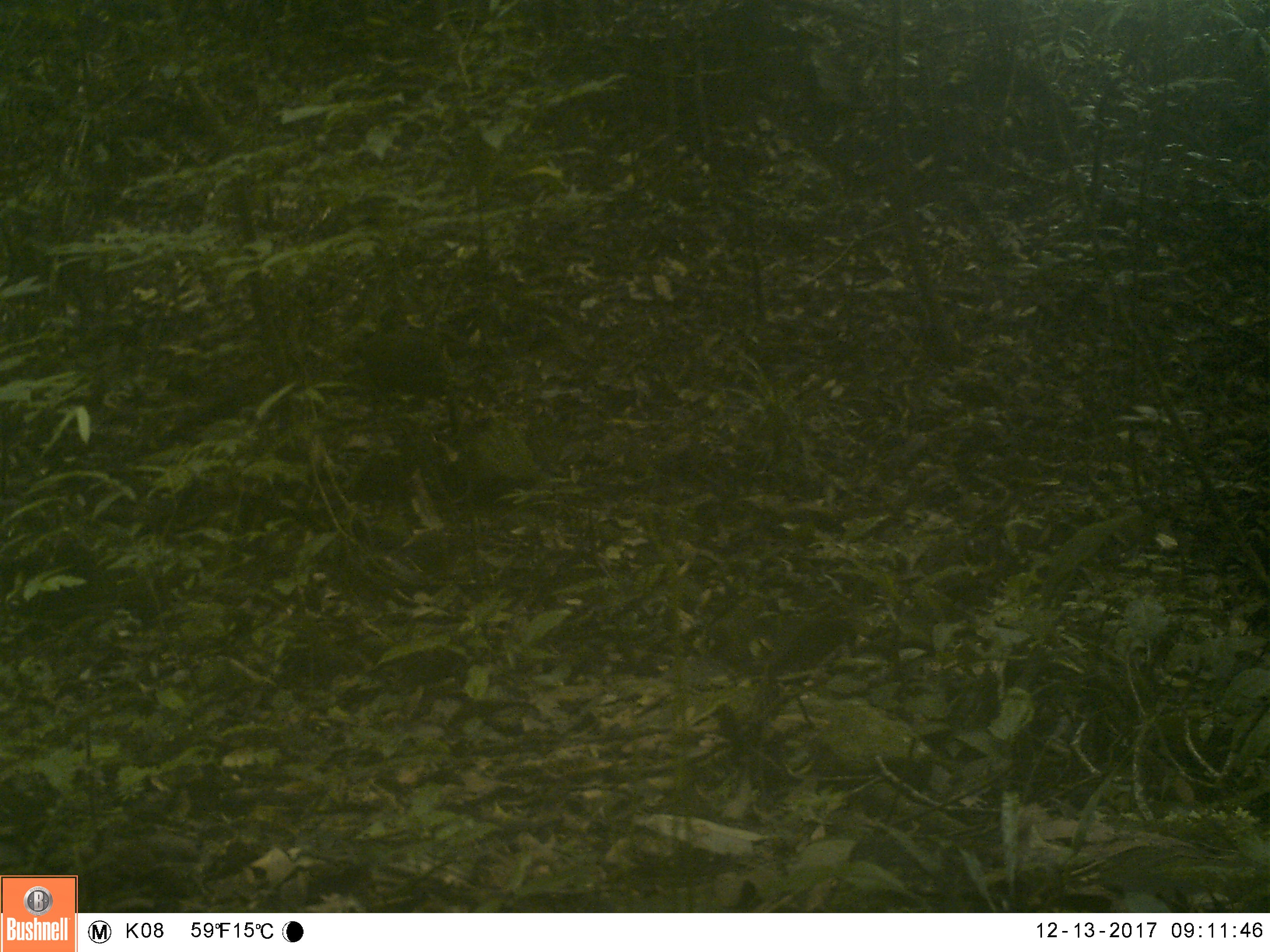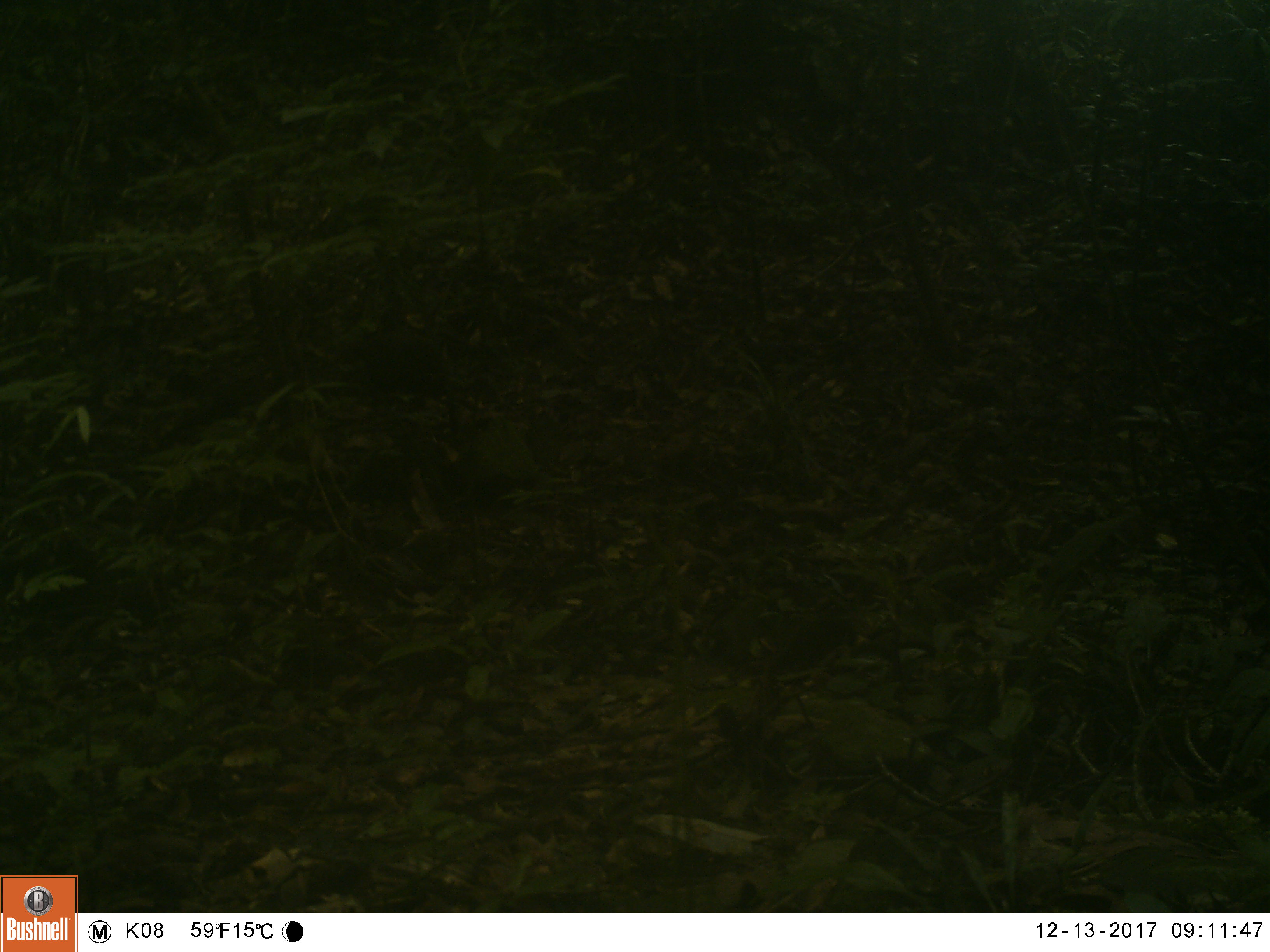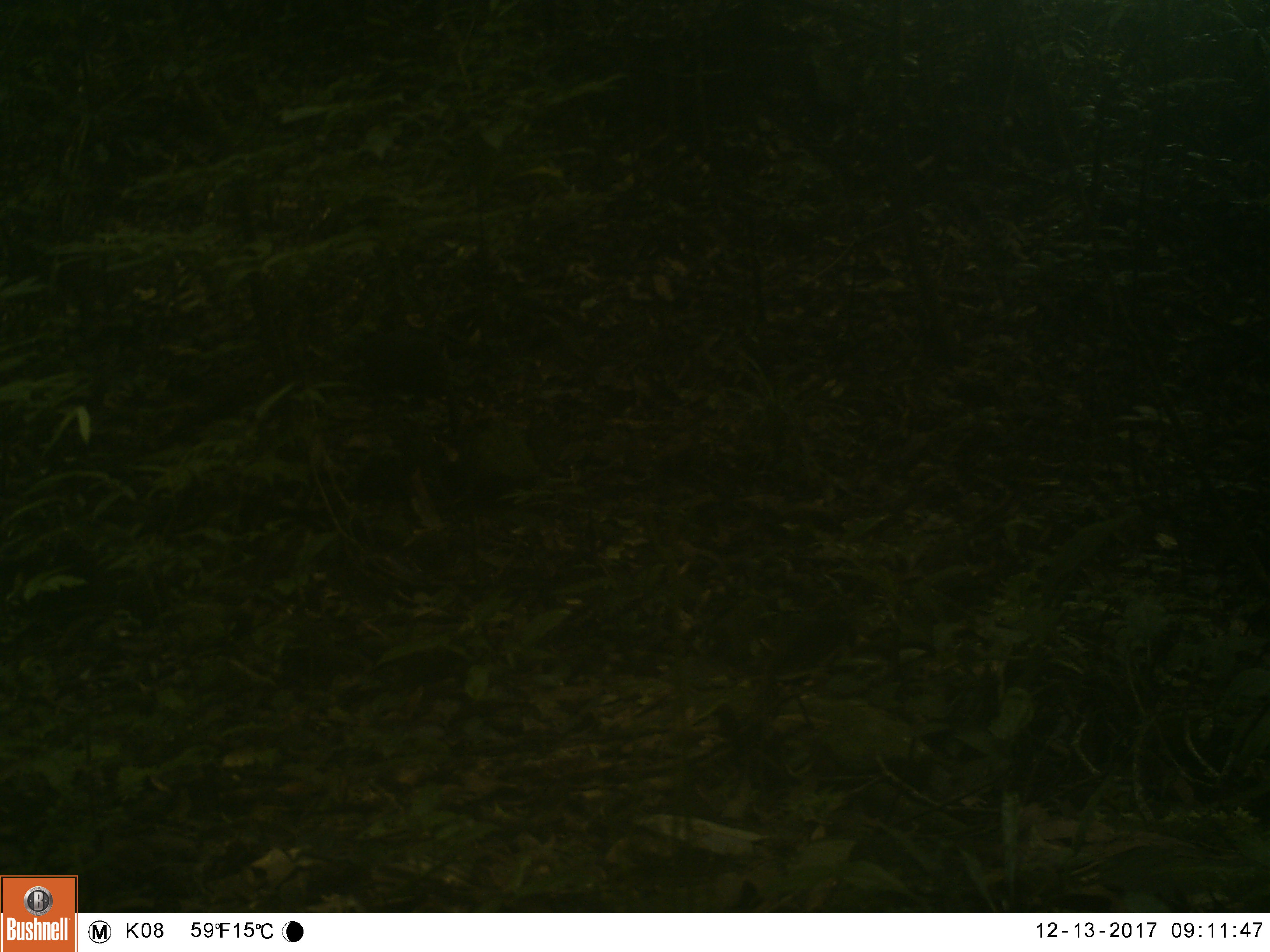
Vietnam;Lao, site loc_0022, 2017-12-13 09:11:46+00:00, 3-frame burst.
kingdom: Animalia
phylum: Chordata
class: Mammalia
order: Artiodactyla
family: Cervidae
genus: Muntiacus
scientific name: Muntiacus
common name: muntjacs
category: unidentified muntjac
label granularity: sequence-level